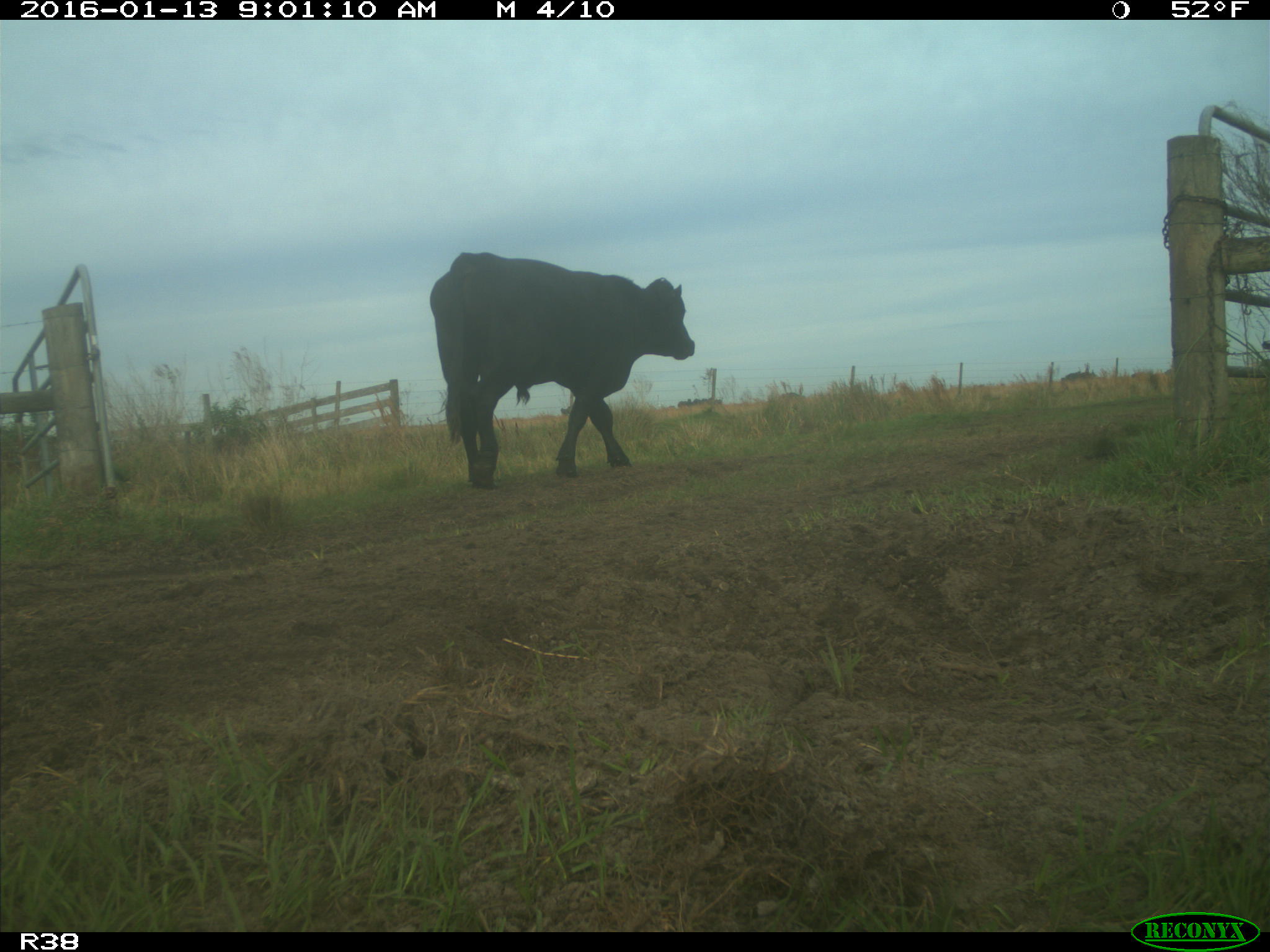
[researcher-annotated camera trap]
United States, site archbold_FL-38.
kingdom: Animalia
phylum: Chordata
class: Mammalia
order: Artiodactyla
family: Bovidae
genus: Bos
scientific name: Bos taurus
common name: domestic cow